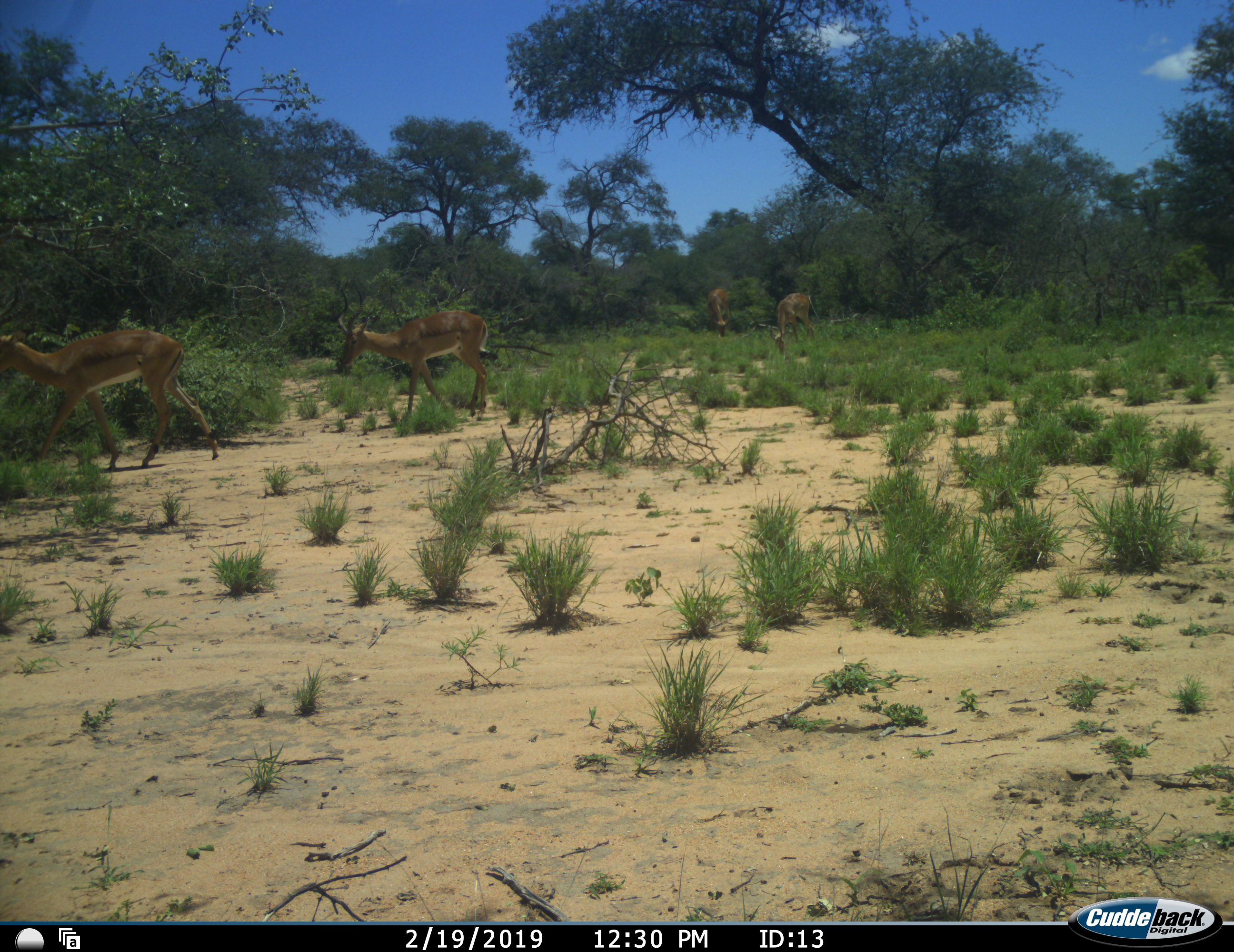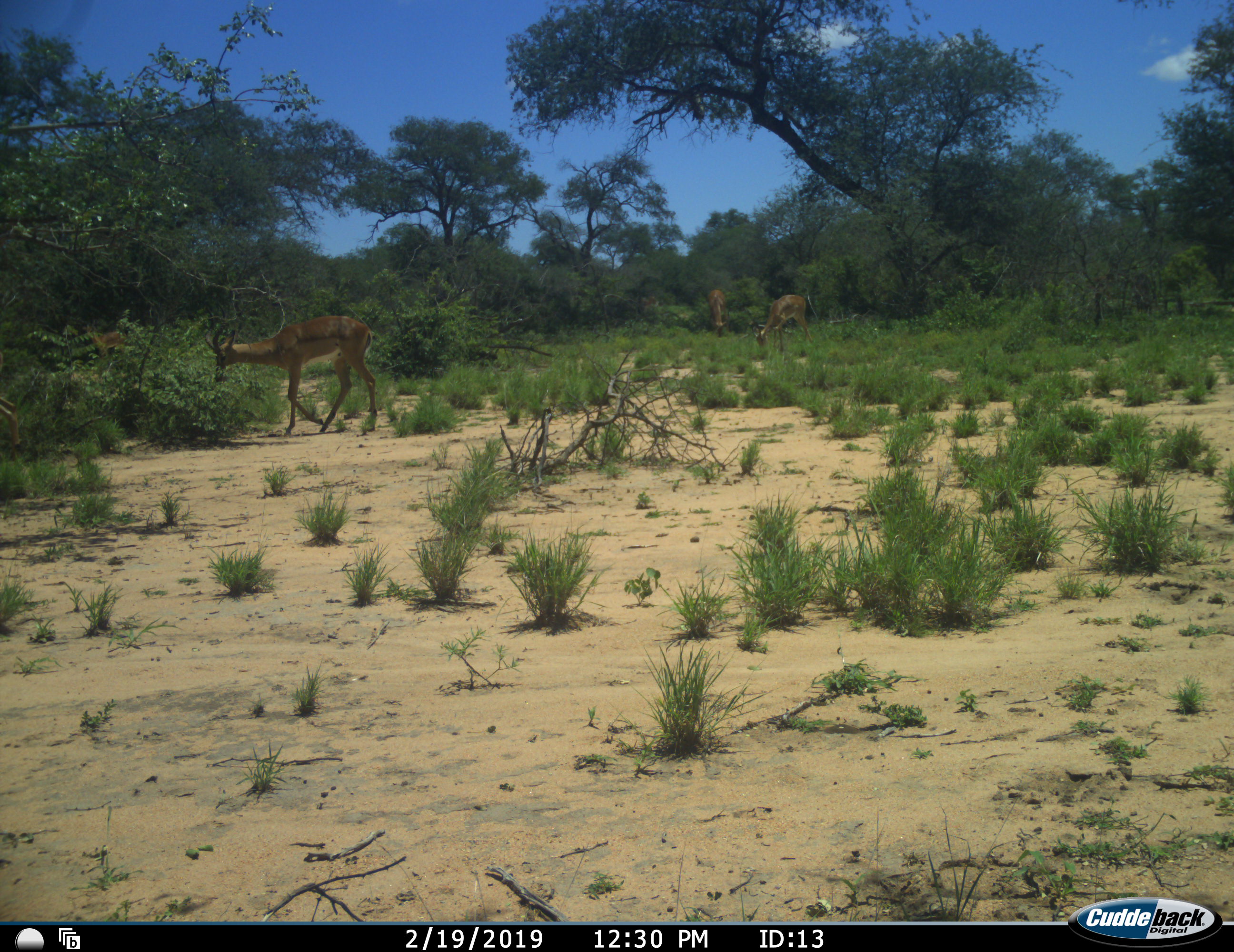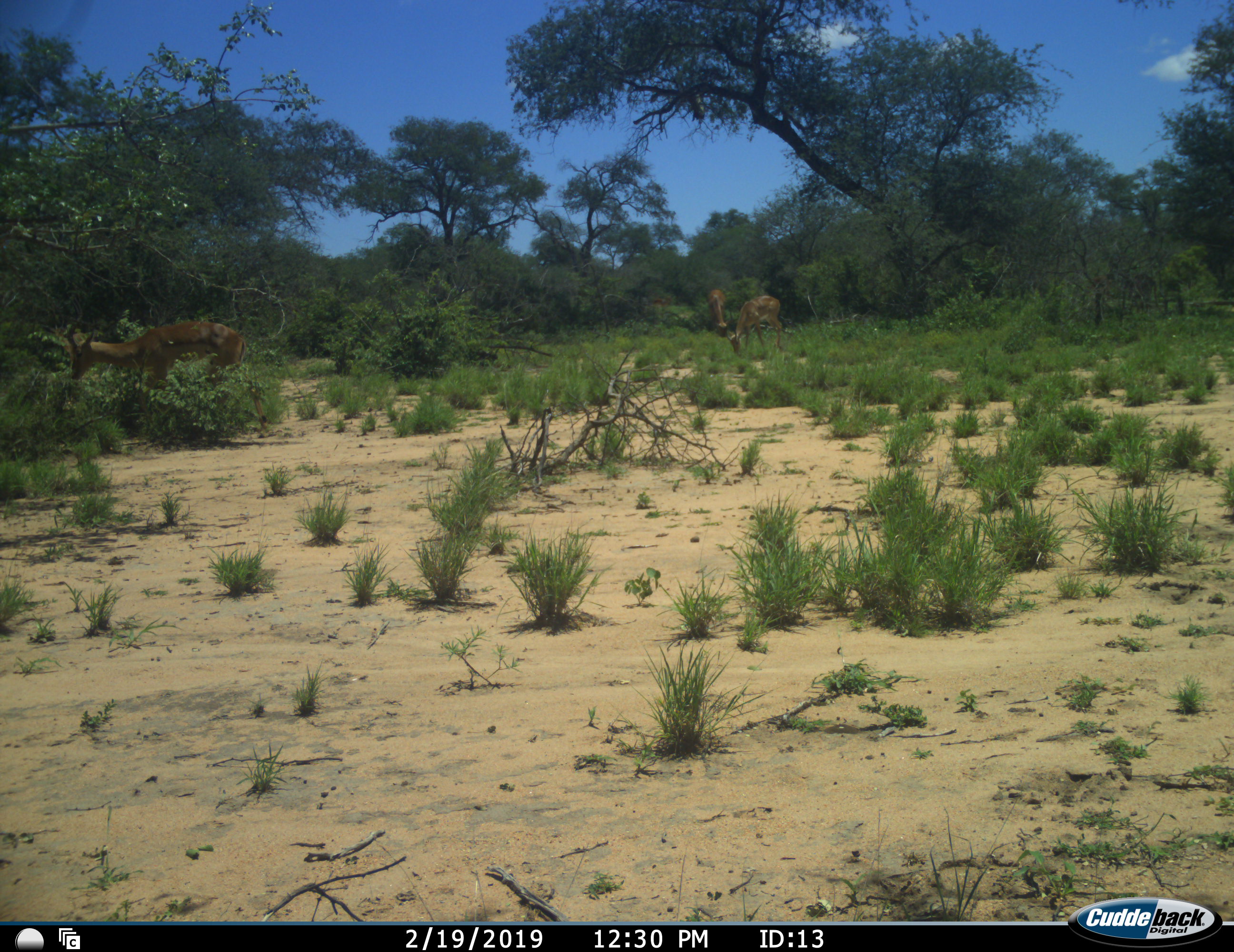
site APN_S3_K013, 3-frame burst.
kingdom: Animalia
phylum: Chordata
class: Mammalia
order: Artiodactyla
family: Bovidae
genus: Aepyceros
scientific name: Aepyceros melampus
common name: impala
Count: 4.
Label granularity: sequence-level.